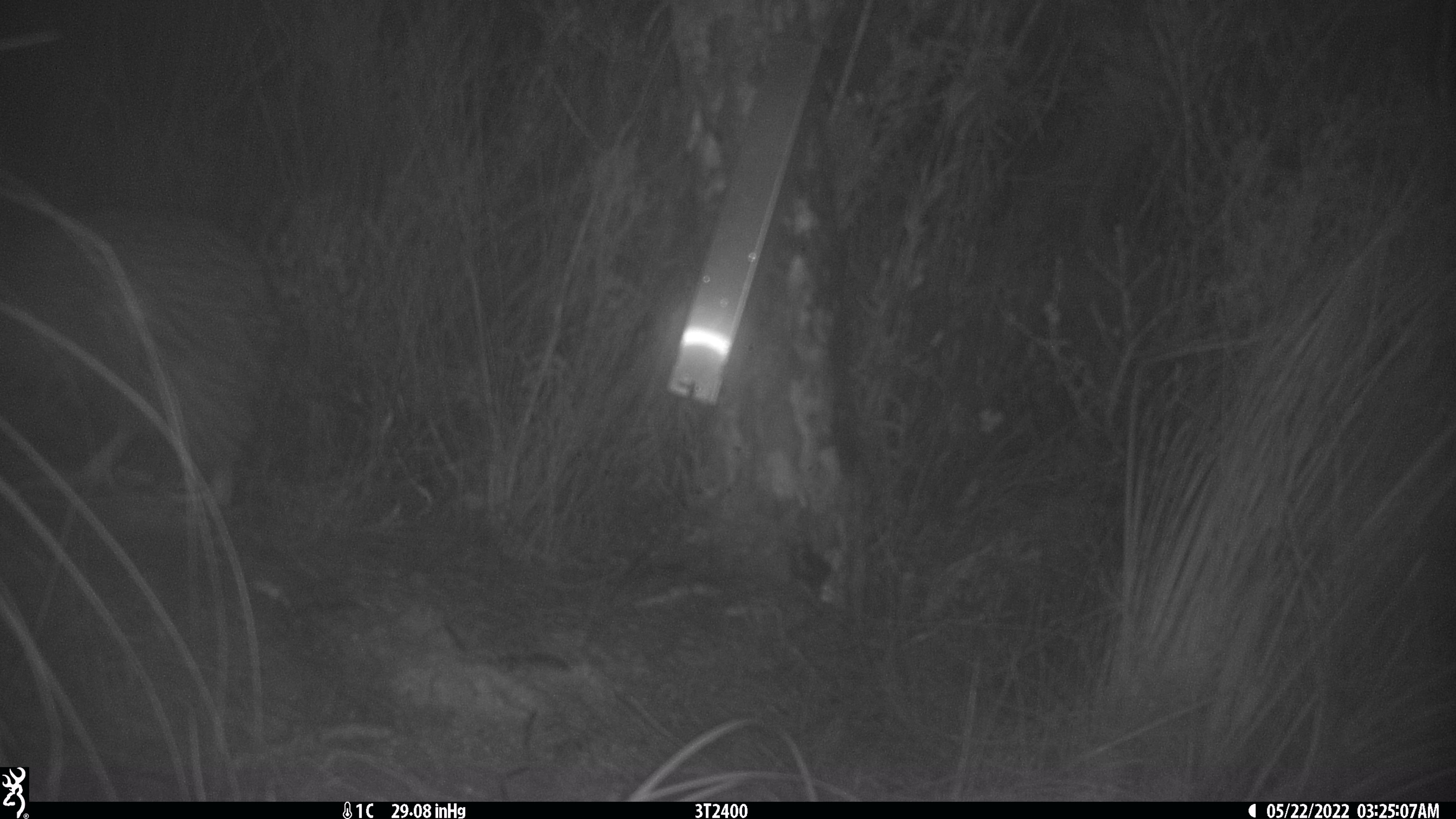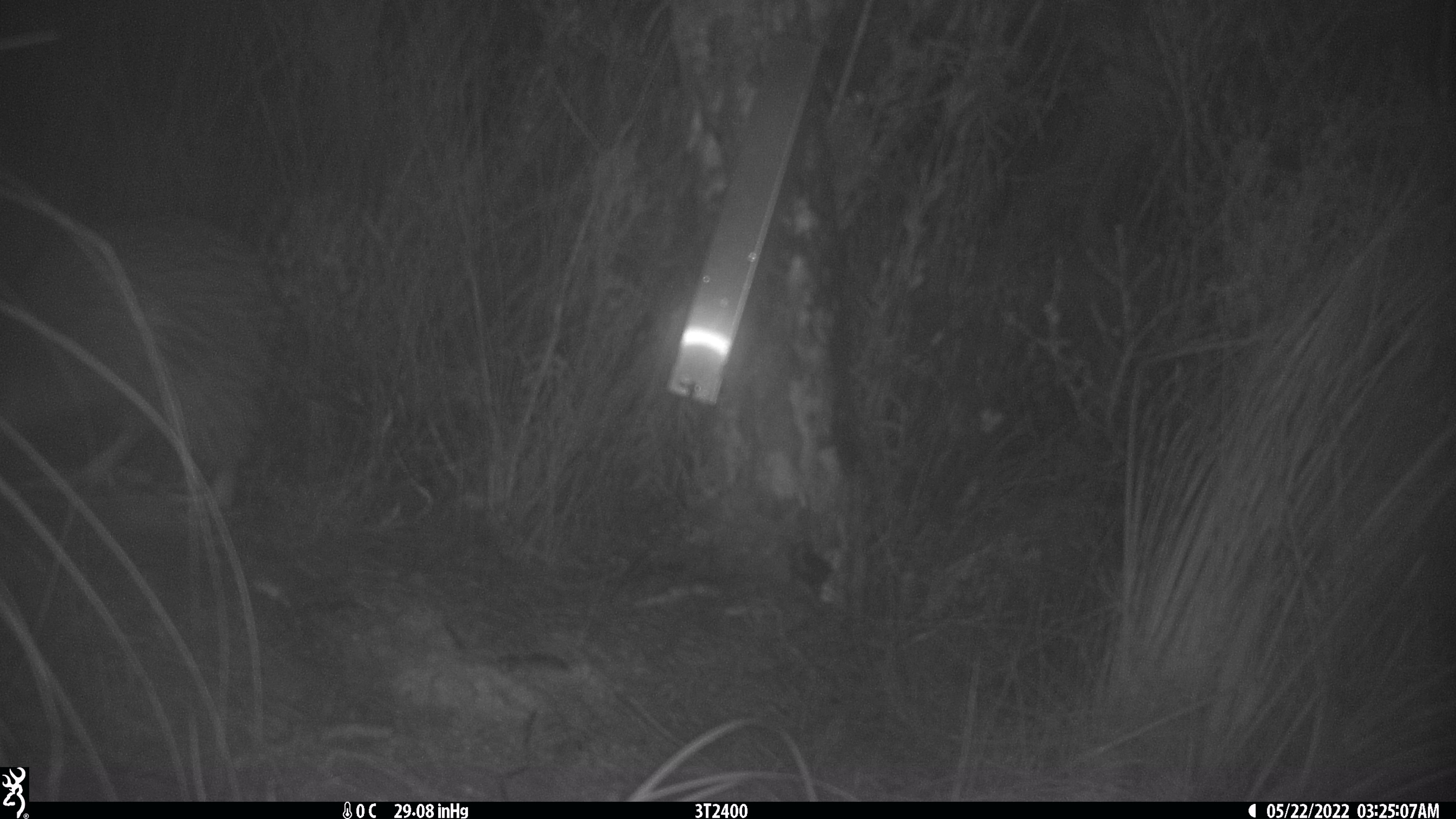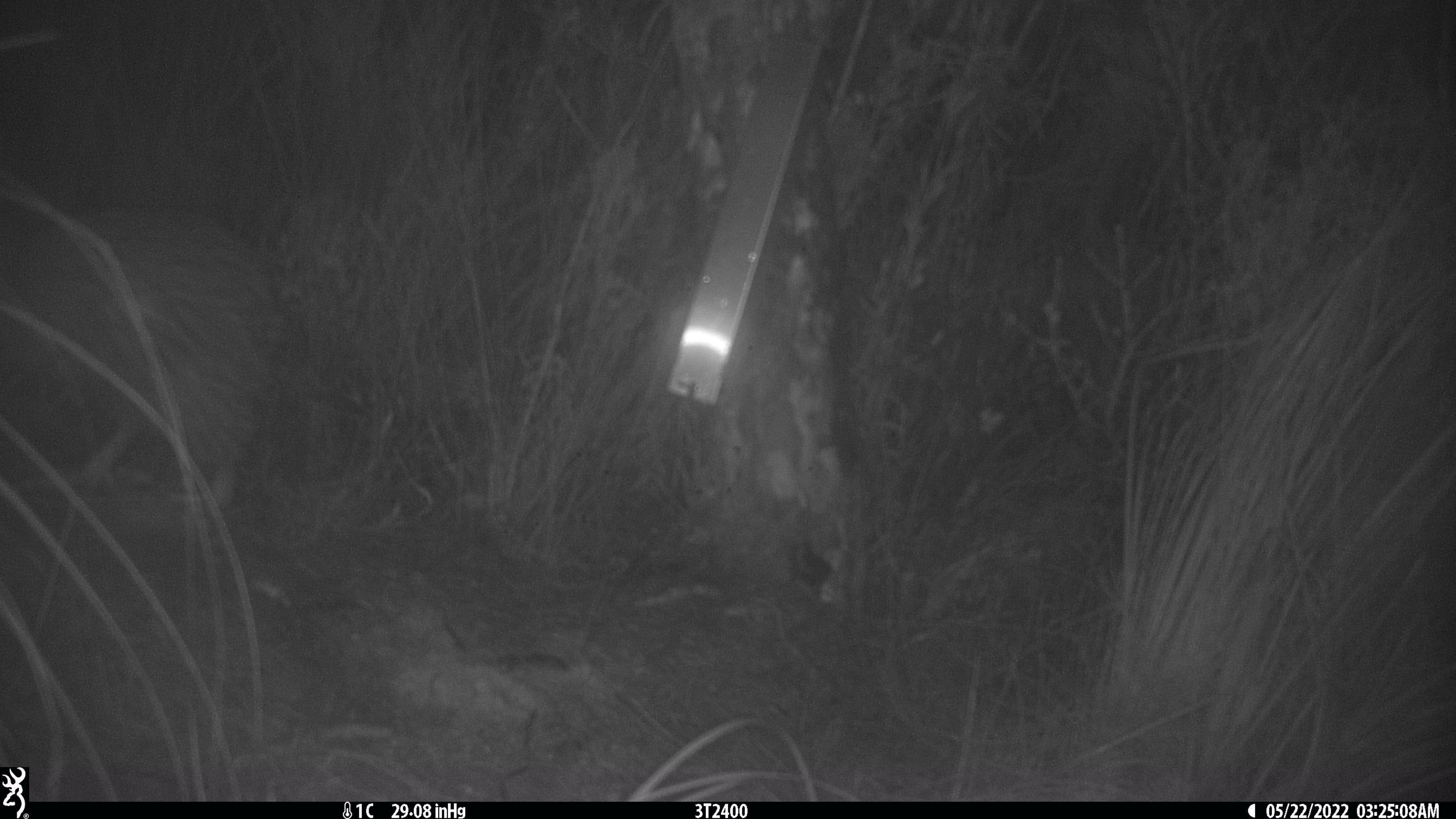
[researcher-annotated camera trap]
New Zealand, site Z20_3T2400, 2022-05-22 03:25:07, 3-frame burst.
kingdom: Animalia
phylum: Chordata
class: Aves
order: Apterygiformes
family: Apterygidae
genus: Apteryx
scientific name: Apteryx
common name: kiwi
Kiwi (Apteryx).